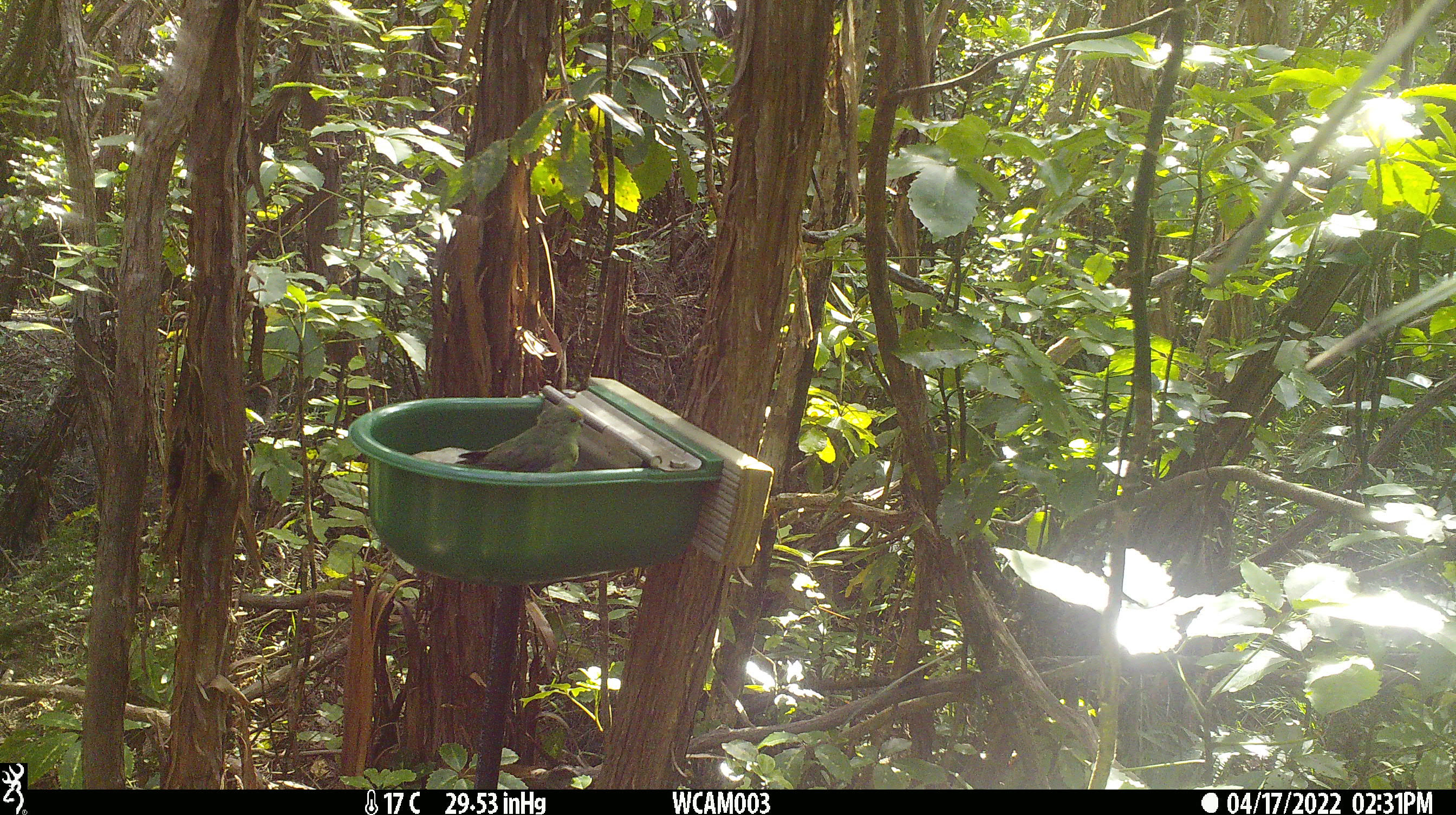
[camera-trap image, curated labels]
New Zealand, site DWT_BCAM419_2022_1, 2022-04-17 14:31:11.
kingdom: Animalia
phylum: Chordata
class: Aves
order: Psittaciformes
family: Psittaculidae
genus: Cyanoramphus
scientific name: Cyanoramphus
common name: parakeet